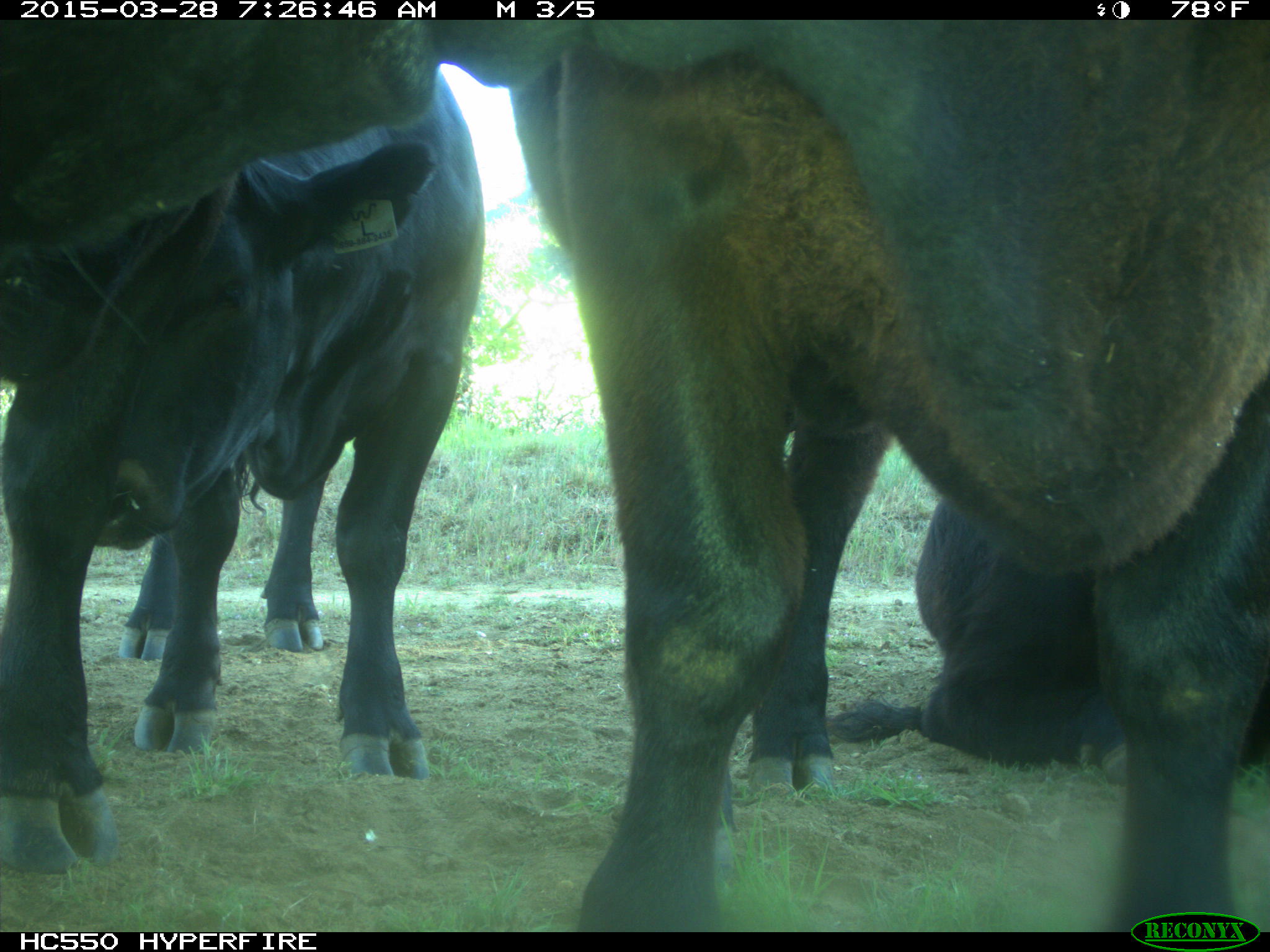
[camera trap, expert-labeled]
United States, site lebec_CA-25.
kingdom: Animalia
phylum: Chordata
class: Mammalia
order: Artiodactyla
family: Bovidae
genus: Bos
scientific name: Bos taurus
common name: domestic cow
Bos taurus (domestic cow).